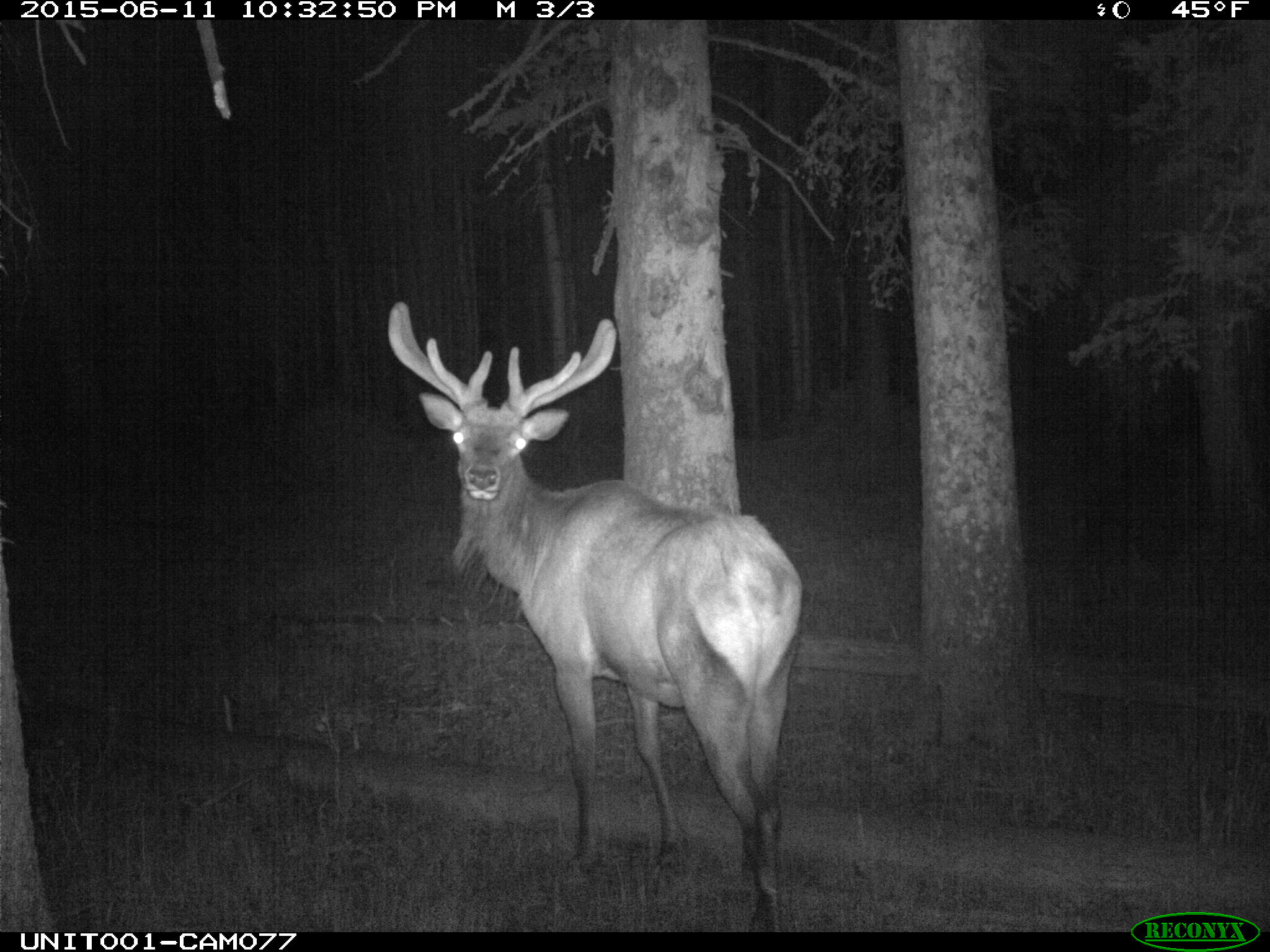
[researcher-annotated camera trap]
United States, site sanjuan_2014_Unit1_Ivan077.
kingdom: Animalia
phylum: Chordata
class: Mammalia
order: Artiodactyla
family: Cervidae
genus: Cervus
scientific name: Cervus elaphus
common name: red deer